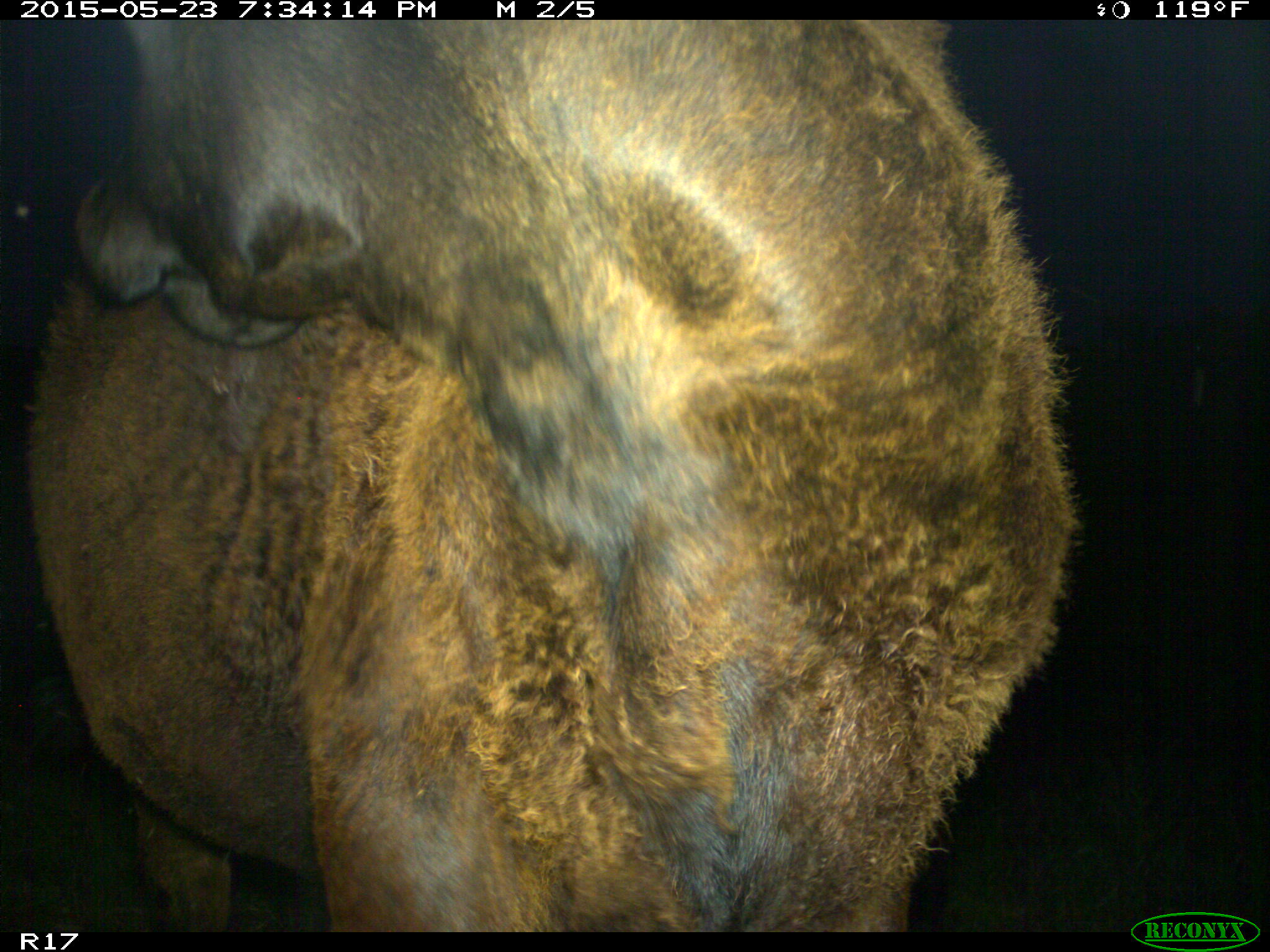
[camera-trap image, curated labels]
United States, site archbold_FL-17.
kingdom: Animalia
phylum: Chordata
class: Mammalia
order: Artiodactyla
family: Bovidae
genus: Bos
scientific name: Bos taurus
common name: domestic cow